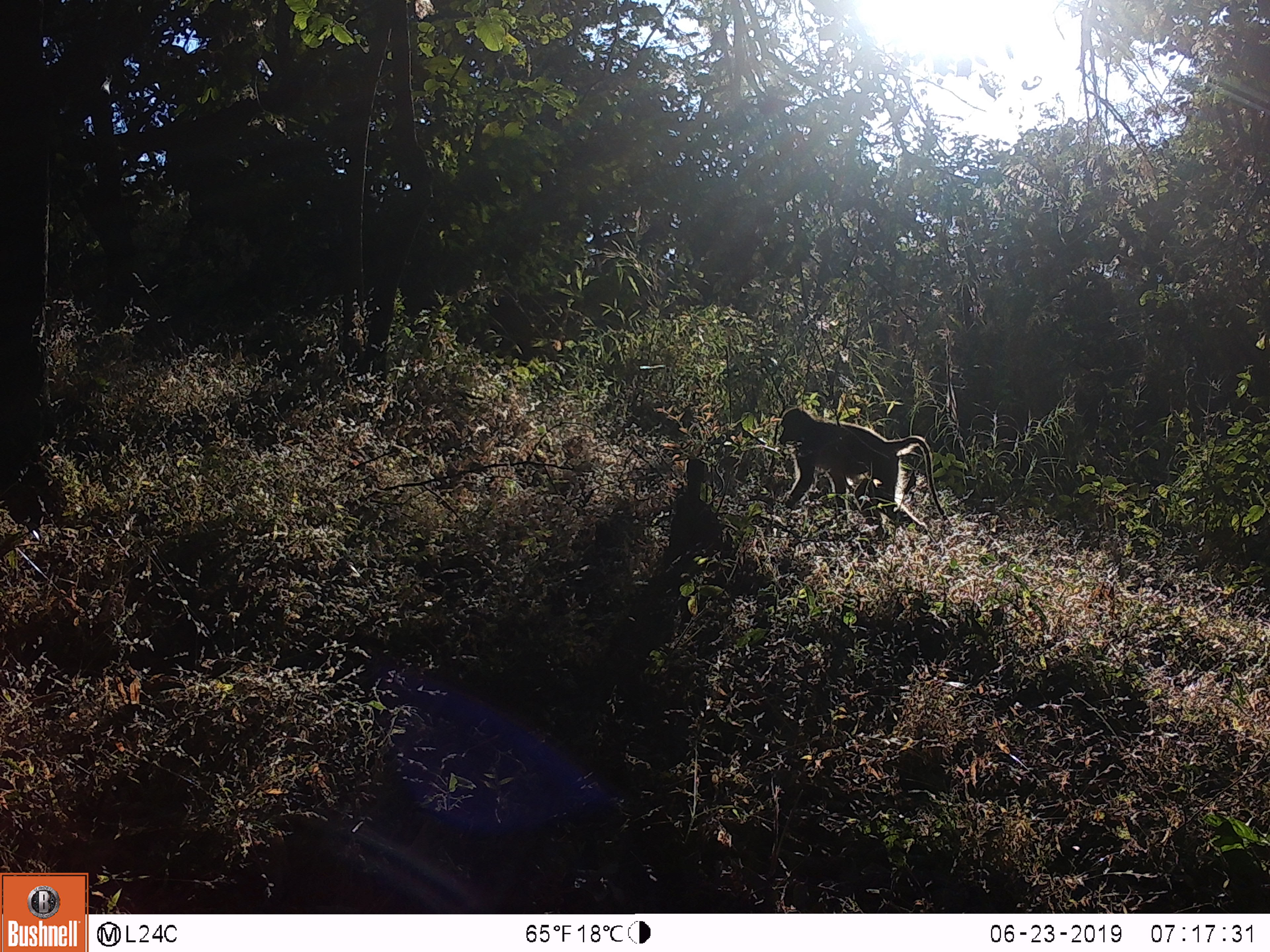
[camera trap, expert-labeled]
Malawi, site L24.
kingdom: Animalia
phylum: Chordata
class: Mammalia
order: Primates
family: Cercopithecidae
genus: Papio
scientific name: Papio cynocephalus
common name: yellow baboon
Yellow baboon (Papio cynocephalus), count 1.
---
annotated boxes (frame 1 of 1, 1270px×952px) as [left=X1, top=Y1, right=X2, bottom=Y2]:
yellow baboon: [left=766, top=404, right=957, bottom=543]